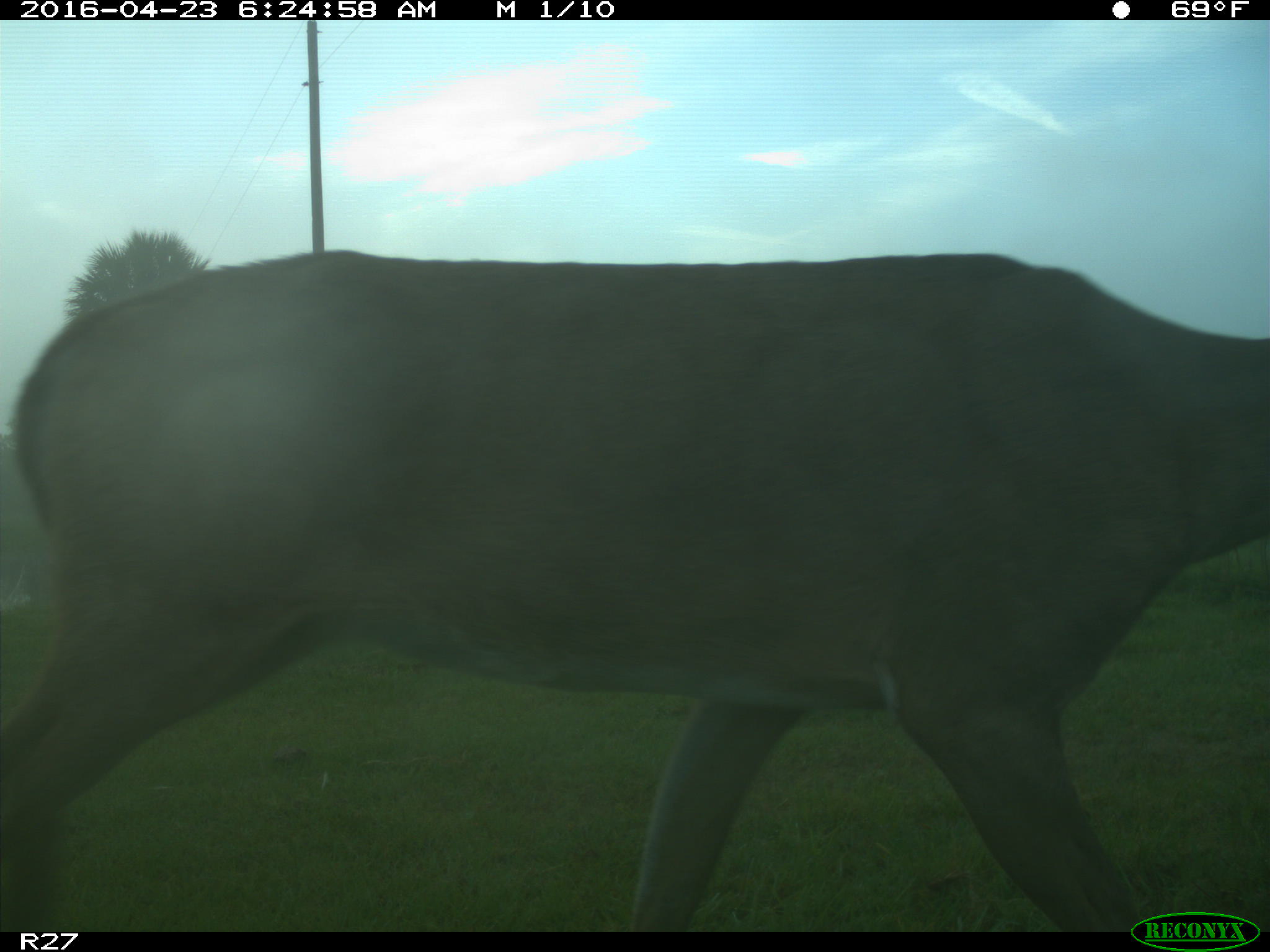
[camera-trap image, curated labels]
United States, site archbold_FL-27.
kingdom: Animalia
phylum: Chordata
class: Mammalia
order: Artiodactyla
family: Cervidae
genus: Odocoileus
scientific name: Odocoileus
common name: deer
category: unidentified deer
Unidentified deer (deer) (Odocoileus).